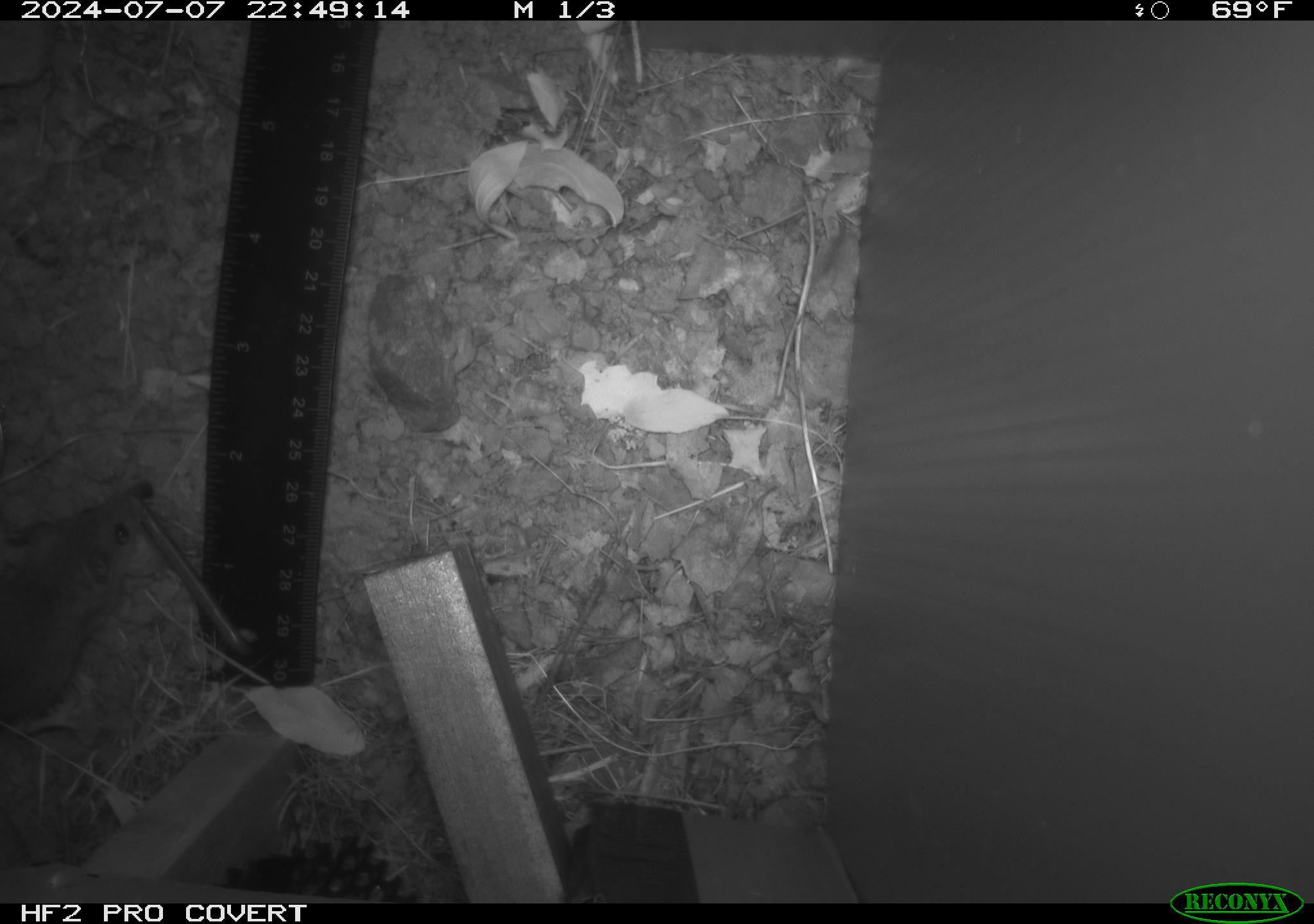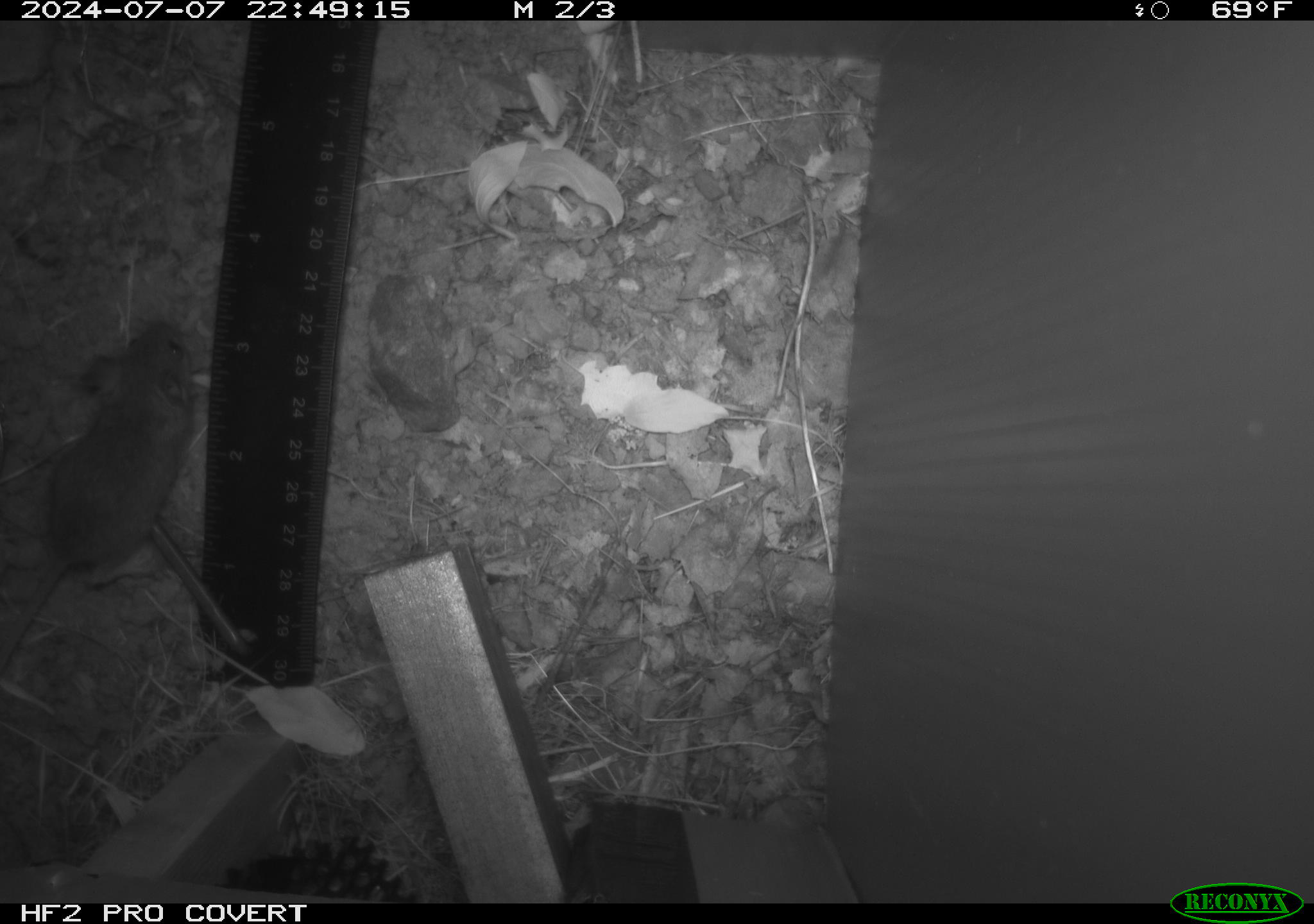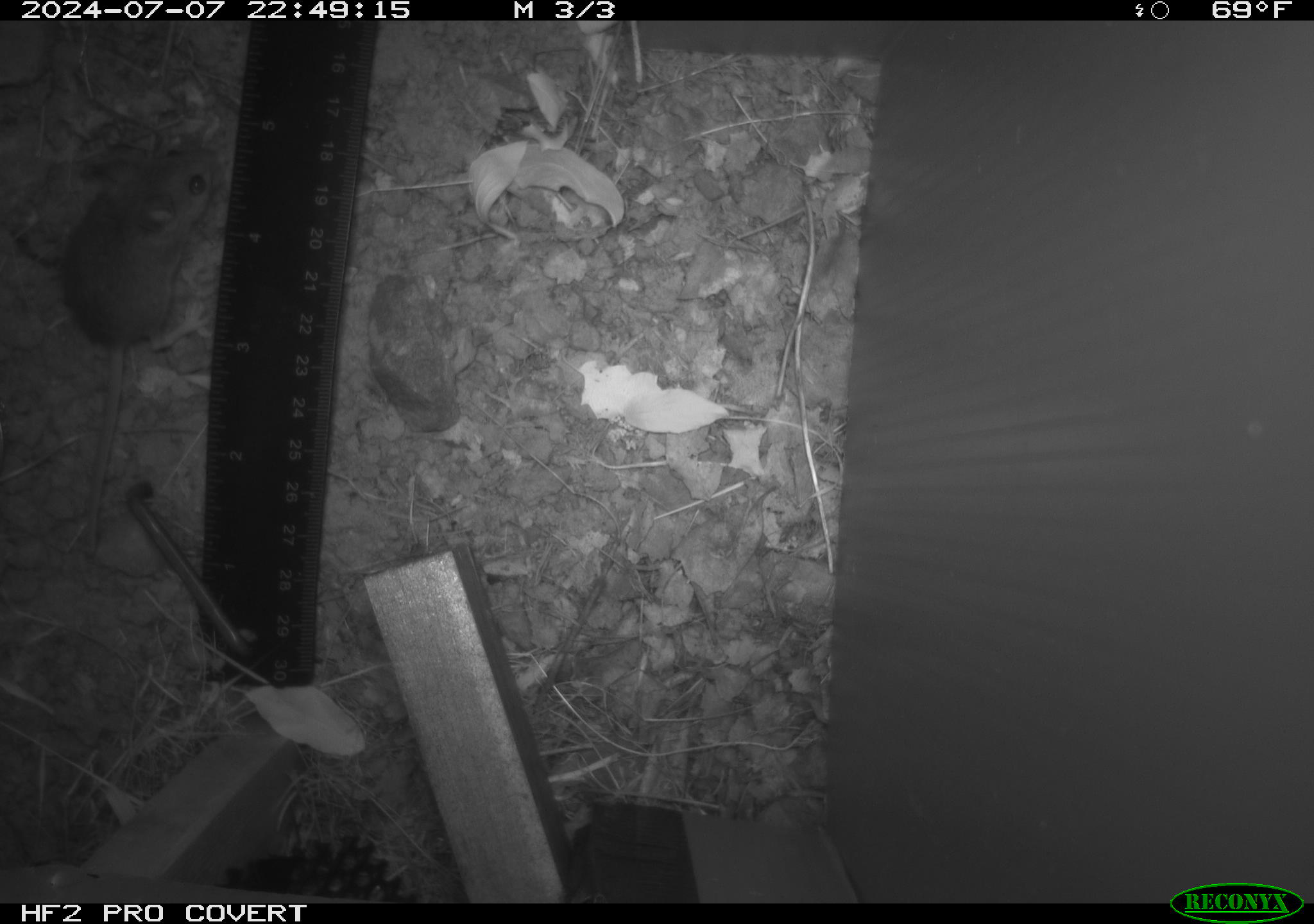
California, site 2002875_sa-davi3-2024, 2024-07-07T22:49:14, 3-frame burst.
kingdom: Animalia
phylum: Chordata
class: Mammalia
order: Rodentia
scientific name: Rodentia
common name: mouse species